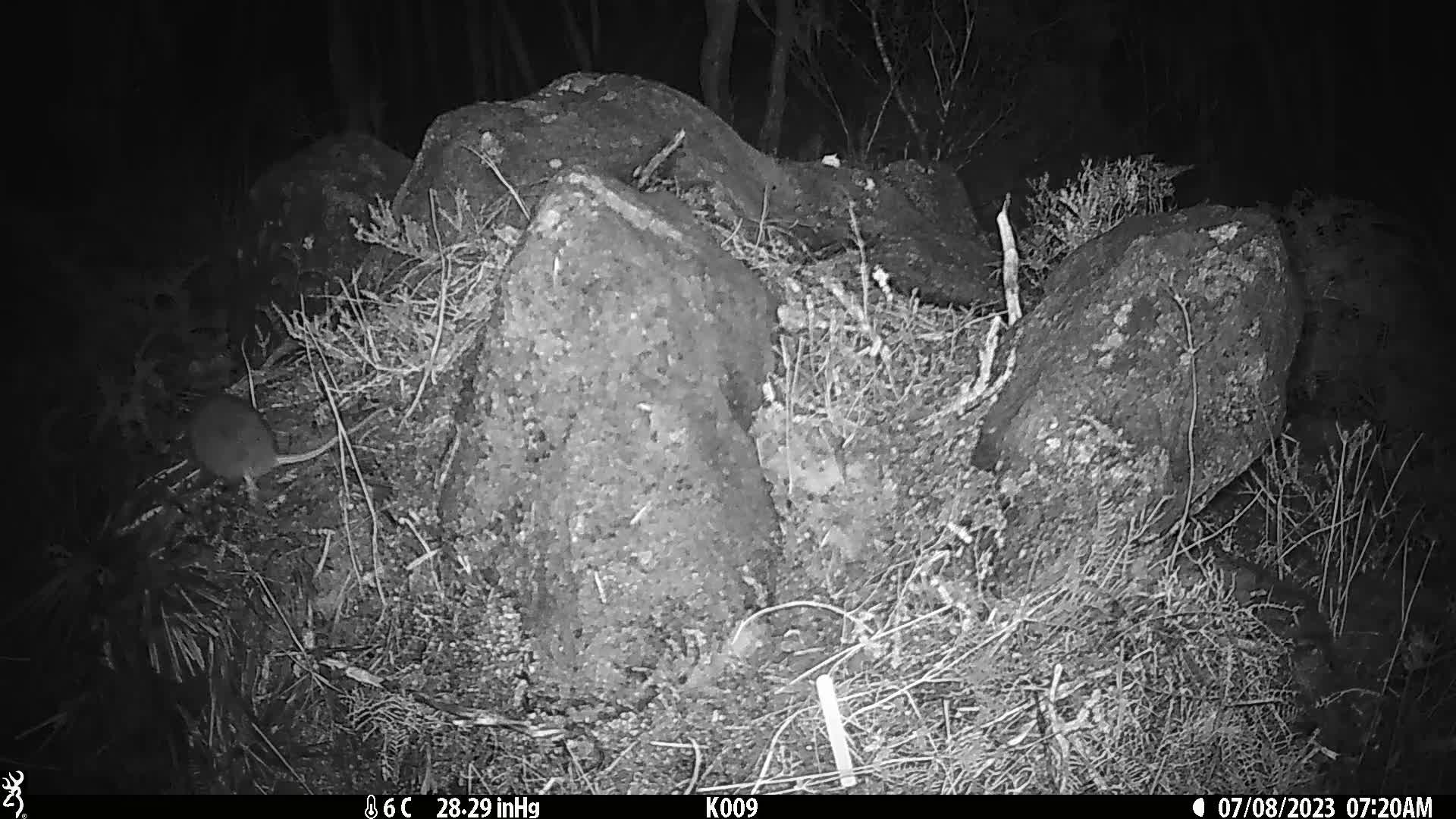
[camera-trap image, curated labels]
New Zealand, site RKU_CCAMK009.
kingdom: Animalia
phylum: Chordata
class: Mammalia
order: Rodentia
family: Muridae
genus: Rattus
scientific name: Rattus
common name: rat